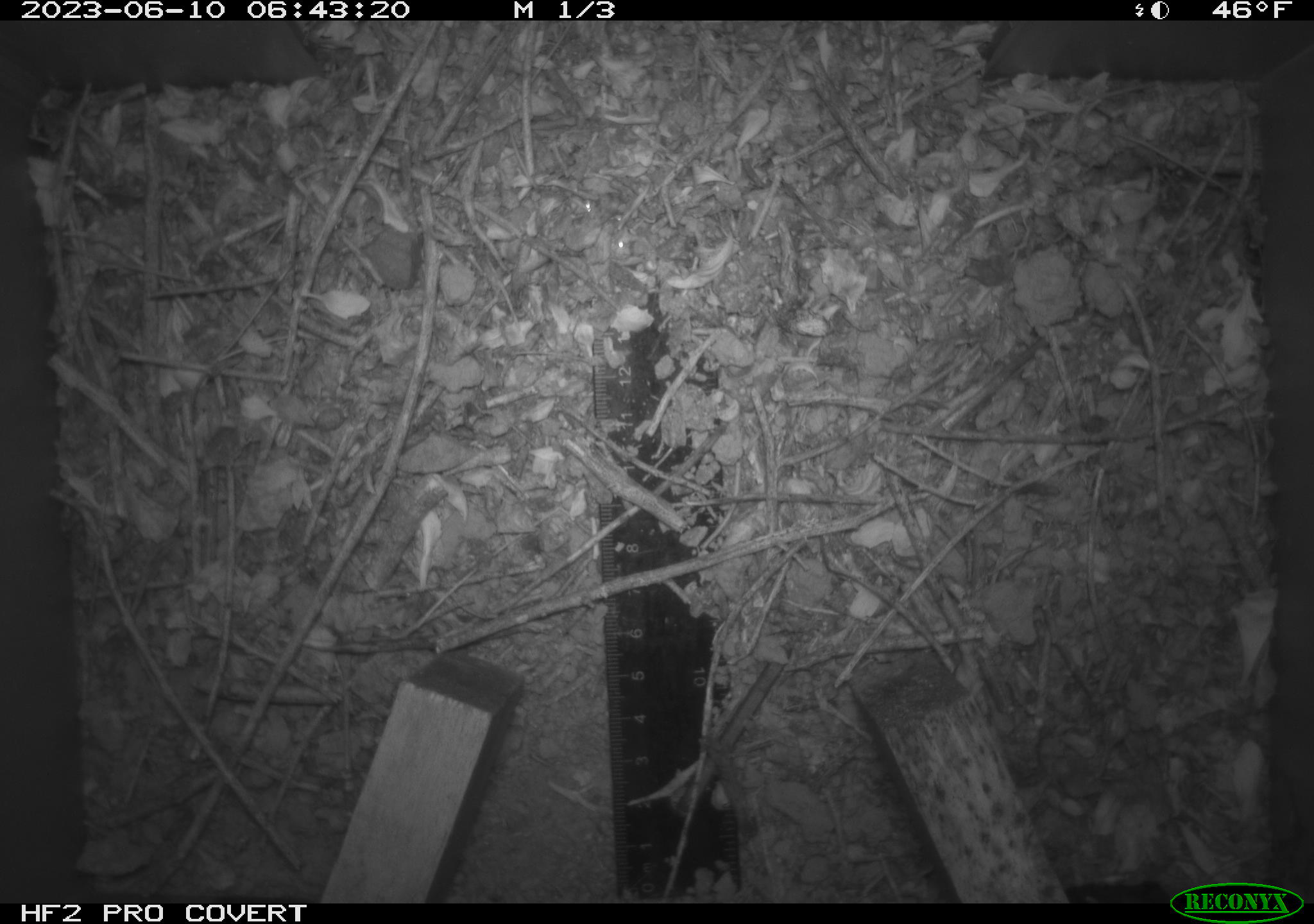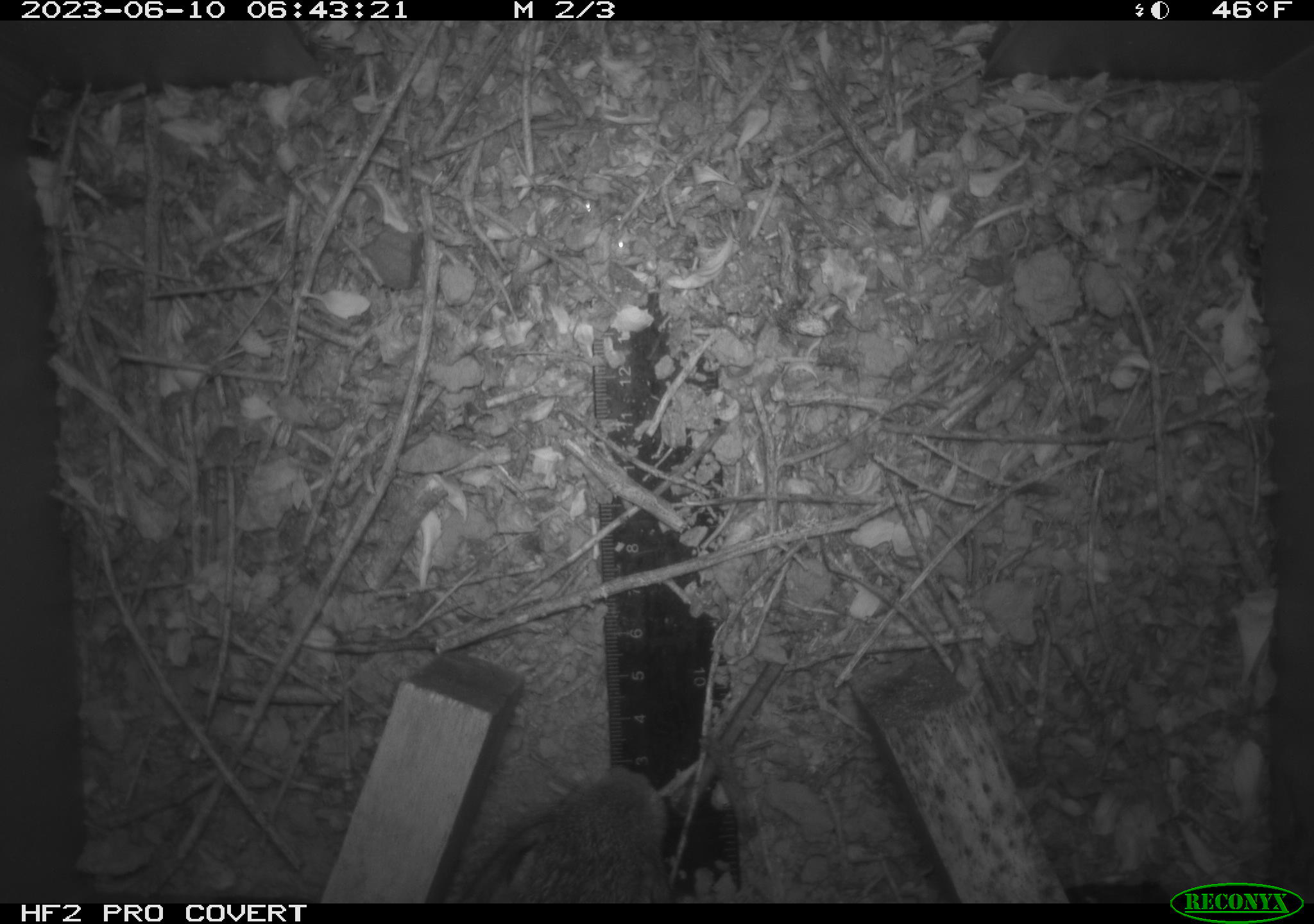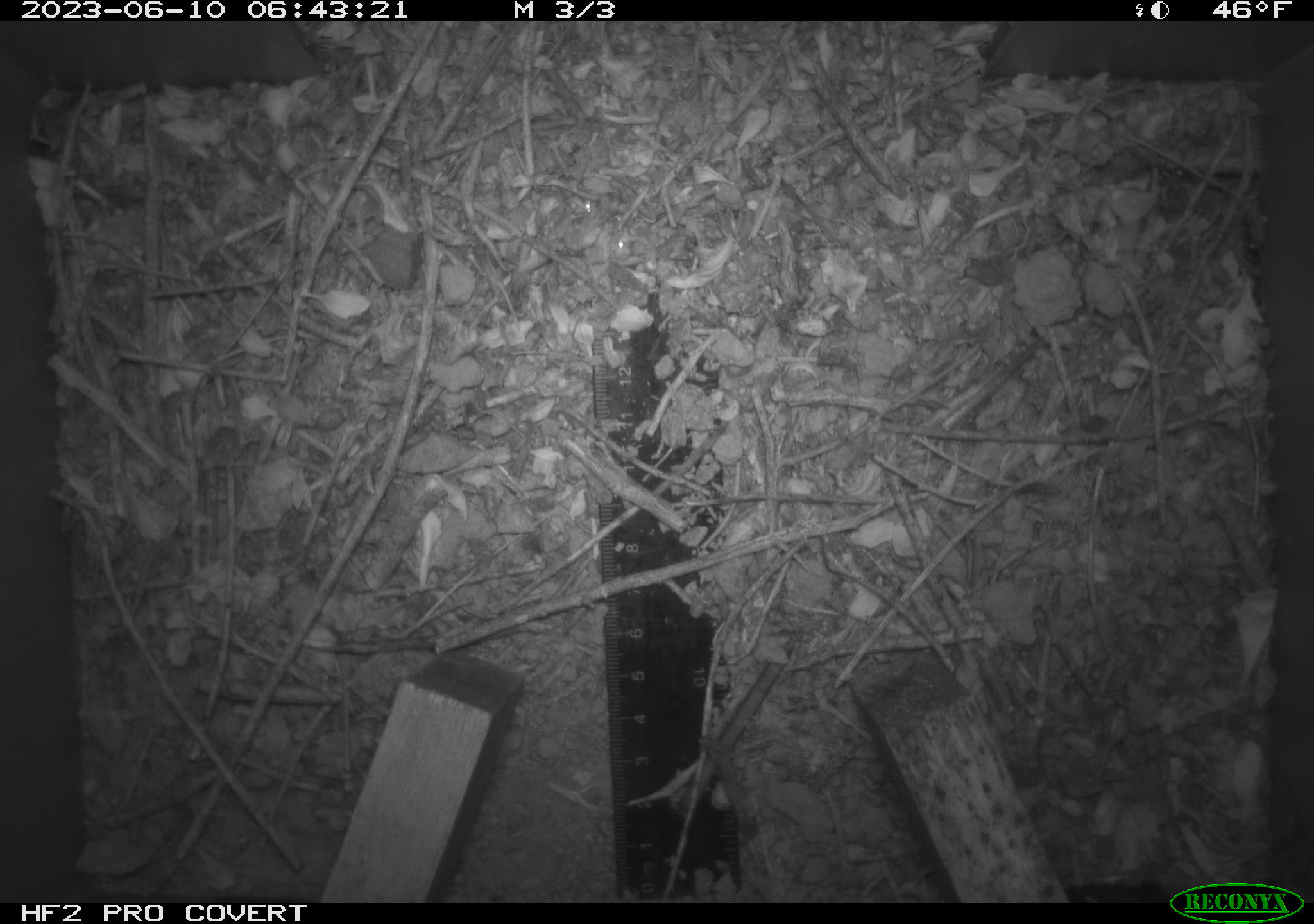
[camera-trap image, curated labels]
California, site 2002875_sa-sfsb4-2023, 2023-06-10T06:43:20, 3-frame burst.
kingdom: Animalia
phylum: Chordata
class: Mammalia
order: Lagomorpha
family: Leporidae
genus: Sylvilagus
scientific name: Sylvilagus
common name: cottontail rabbits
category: sylvilagus species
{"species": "sylvilagus species (cottontail rabbits) (Sylvilagus)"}